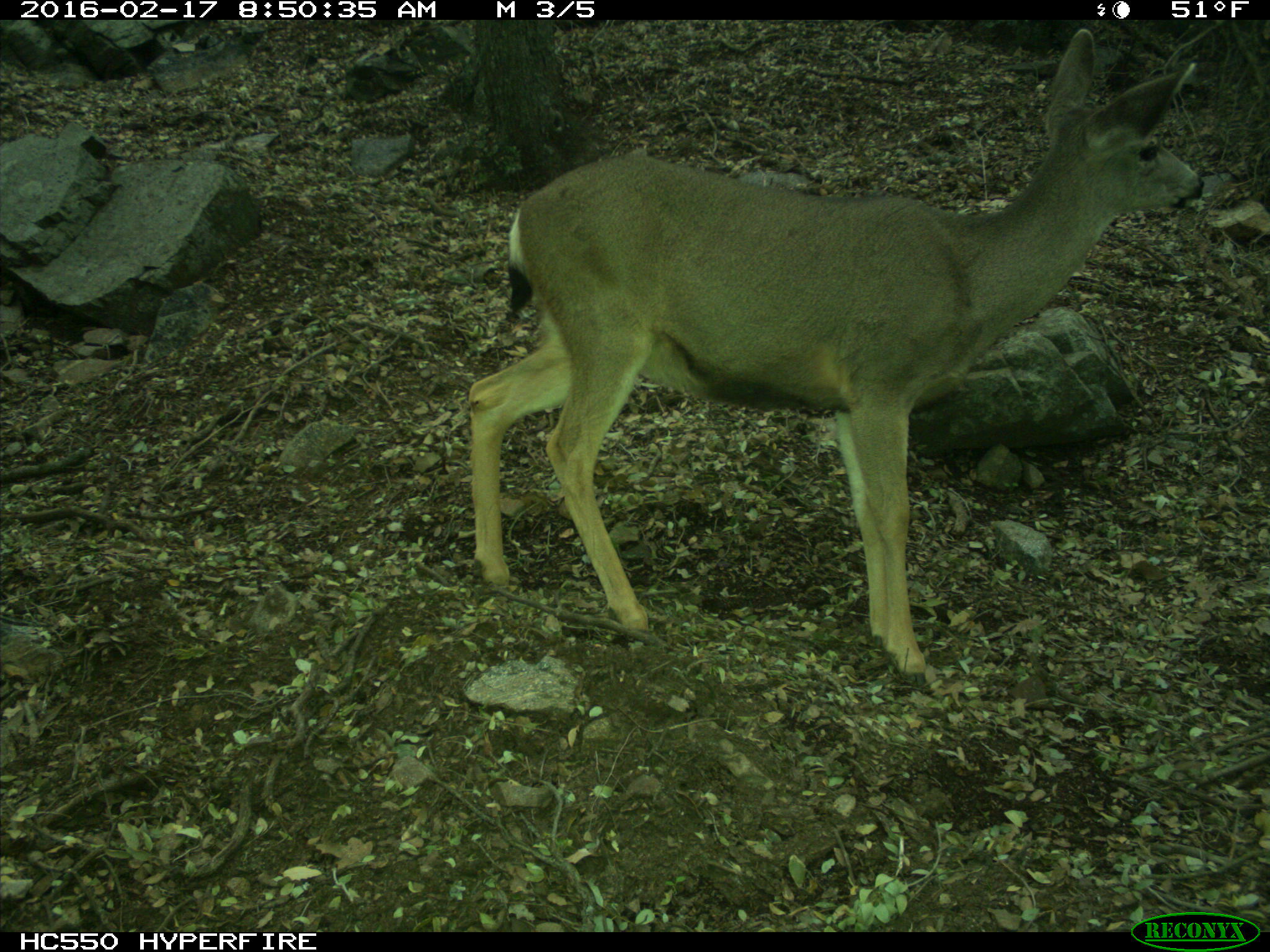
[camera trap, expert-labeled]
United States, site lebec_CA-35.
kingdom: Animalia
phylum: Chordata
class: Mammalia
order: Artiodactyla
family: Cervidae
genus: Odocoileus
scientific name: Odocoileus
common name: deer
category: unidentified deer